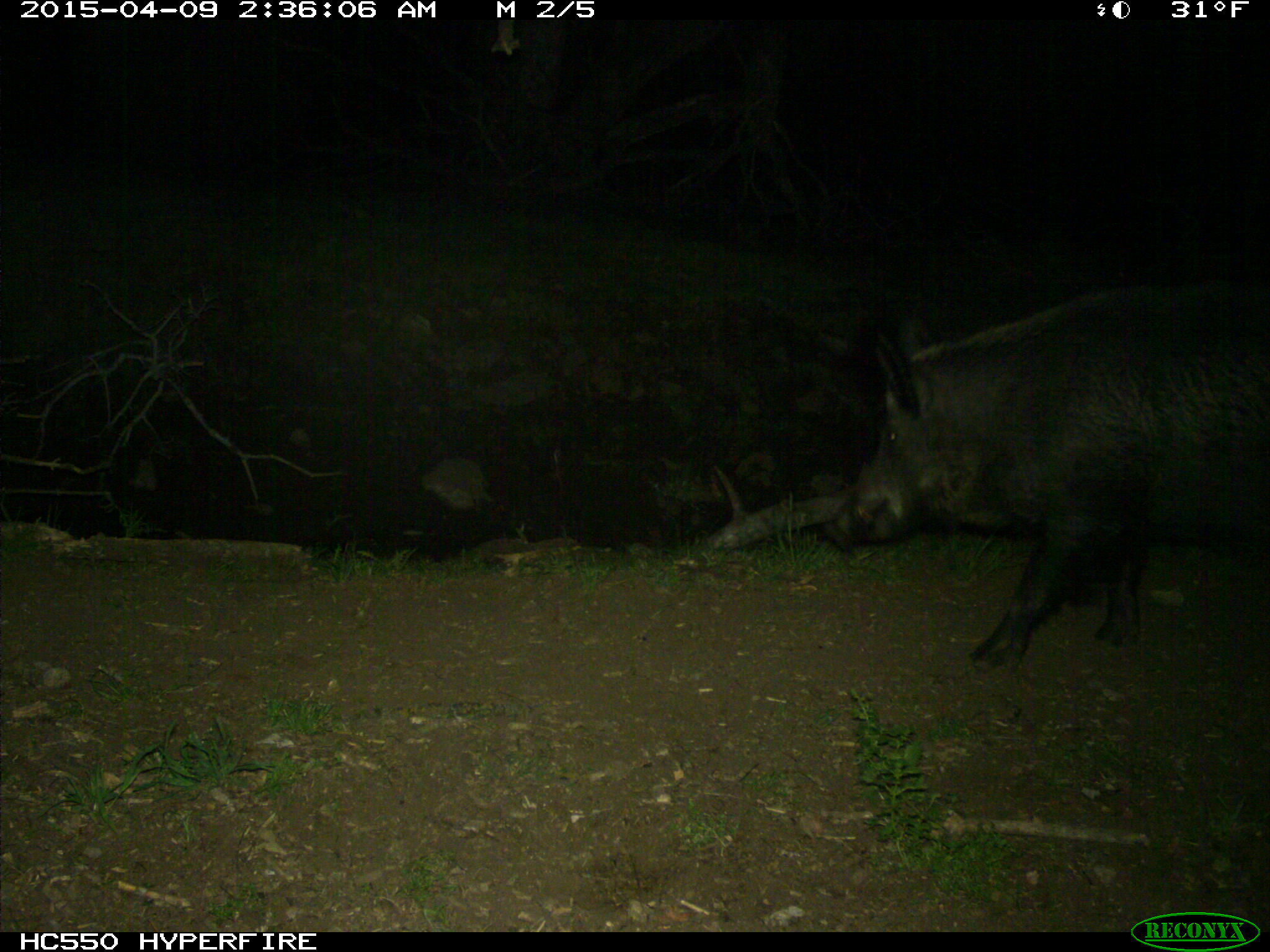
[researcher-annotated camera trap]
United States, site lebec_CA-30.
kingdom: Animalia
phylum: Chordata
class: Mammalia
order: Artiodactyla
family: Suidae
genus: Sus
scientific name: Sus scrofa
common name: wild boar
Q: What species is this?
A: Sus scrofa (wild boar).